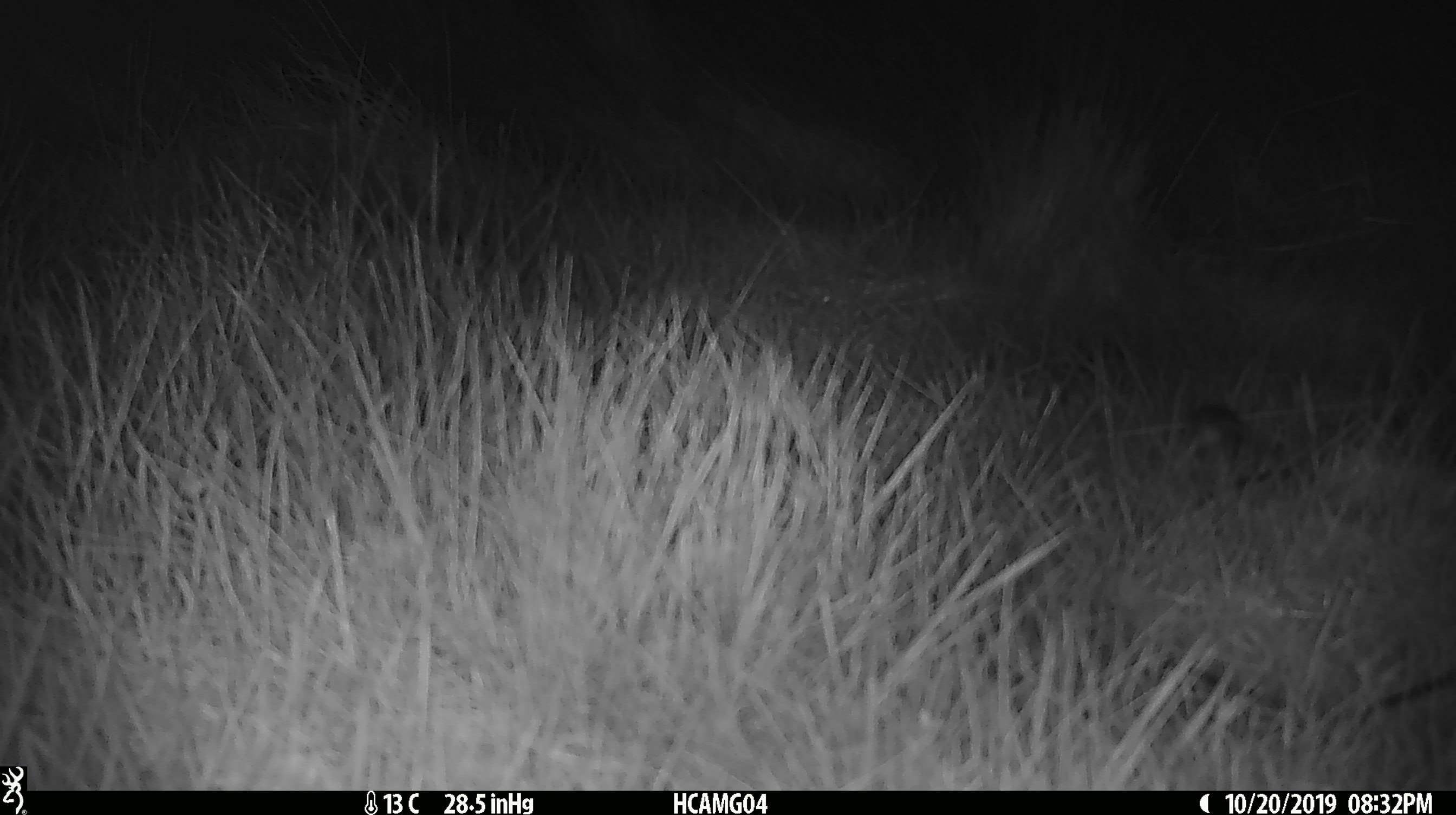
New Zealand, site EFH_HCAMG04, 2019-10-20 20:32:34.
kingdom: Animalia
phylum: Chordata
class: Mammalia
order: Rodentia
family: Muridae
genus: Mus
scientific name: Mus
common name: mouse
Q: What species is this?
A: Mouse (Mus).